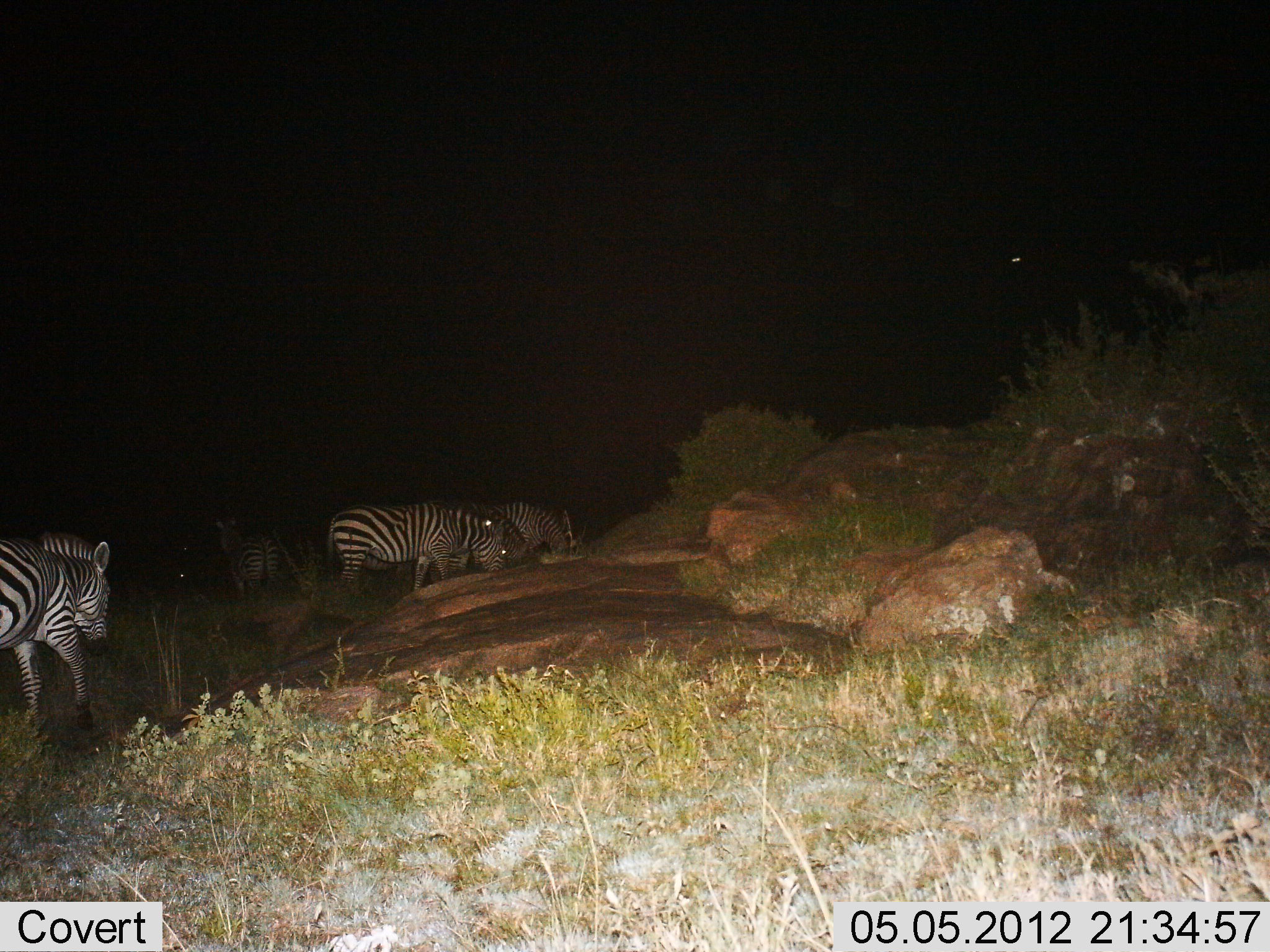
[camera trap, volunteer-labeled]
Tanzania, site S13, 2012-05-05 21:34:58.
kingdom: Animalia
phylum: Chordata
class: Mammalia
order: Perissodactyla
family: Equidae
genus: Equus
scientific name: Equus quagga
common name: plains zebra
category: zebra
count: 4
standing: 60%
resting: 10%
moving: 50%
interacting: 0%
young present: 0%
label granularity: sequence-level